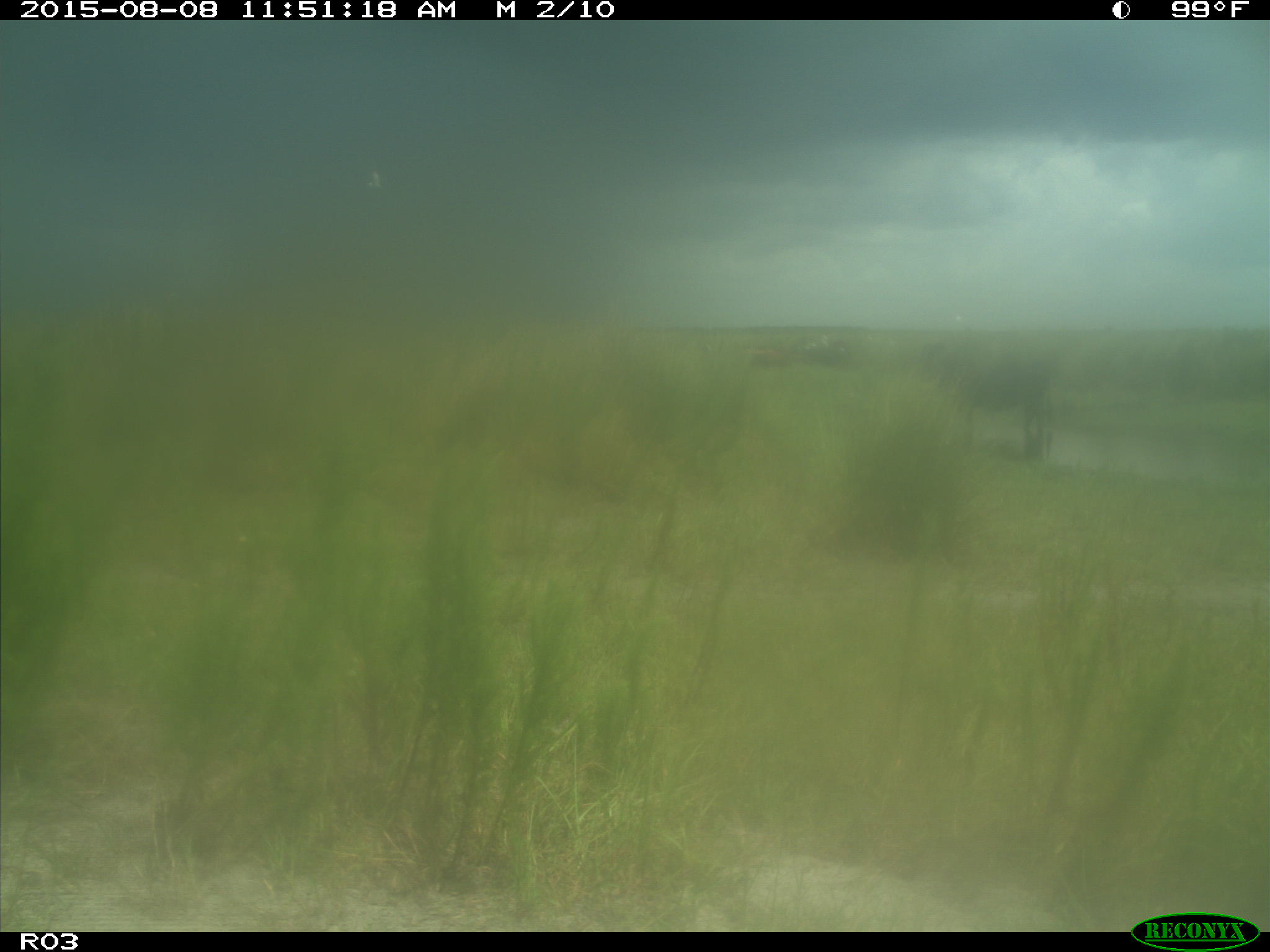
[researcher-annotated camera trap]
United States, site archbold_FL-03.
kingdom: Animalia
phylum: Chordata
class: Mammalia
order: Artiodactyla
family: Bovidae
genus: Bos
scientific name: Bos taurus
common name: domestic cow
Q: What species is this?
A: Bos taurus (domestic cow).